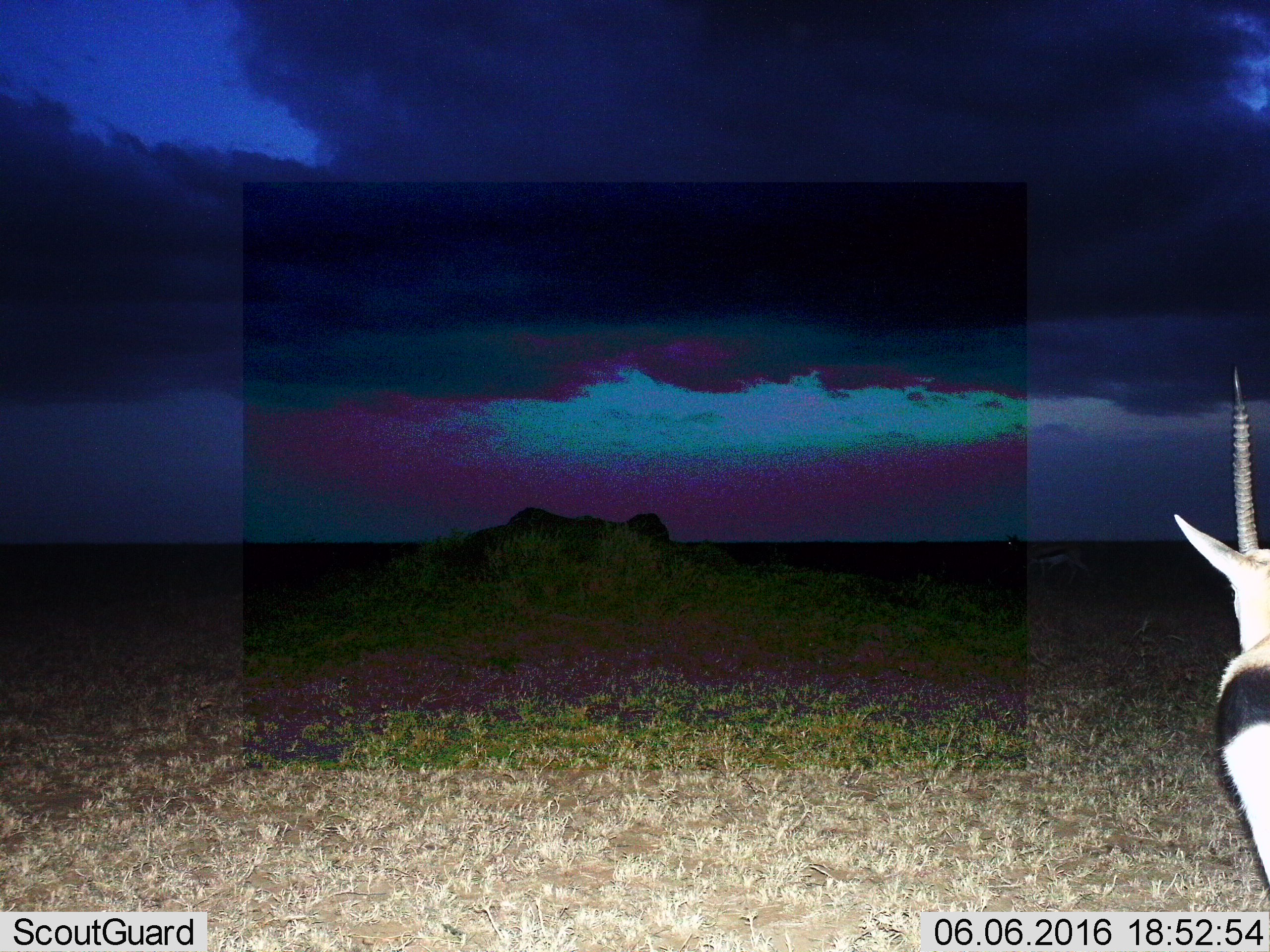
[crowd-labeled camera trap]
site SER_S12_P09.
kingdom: Animalia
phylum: Chordata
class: Mammalia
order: Artiodactyla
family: Bovidae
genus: Eudorcas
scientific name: Eudorcas thomsonii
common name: thomson's gazelle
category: gazellethomsons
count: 1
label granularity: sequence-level